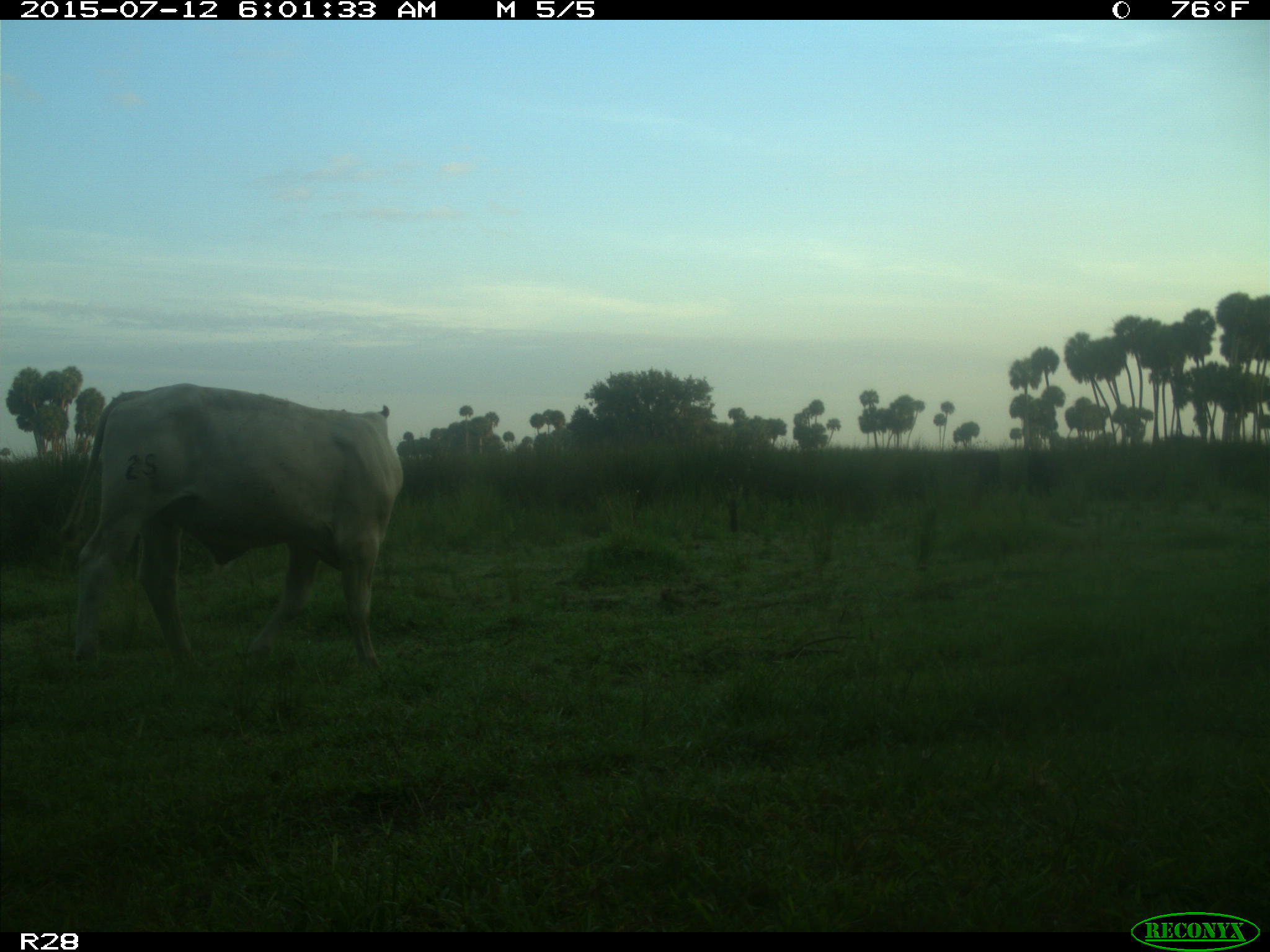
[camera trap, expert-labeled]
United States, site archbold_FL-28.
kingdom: Animalia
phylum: Chordata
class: Mammalia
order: Artiodactyla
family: Bovidae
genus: Bos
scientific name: Bos taurus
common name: domestic cow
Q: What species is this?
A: Bos taurus (domestic cow).